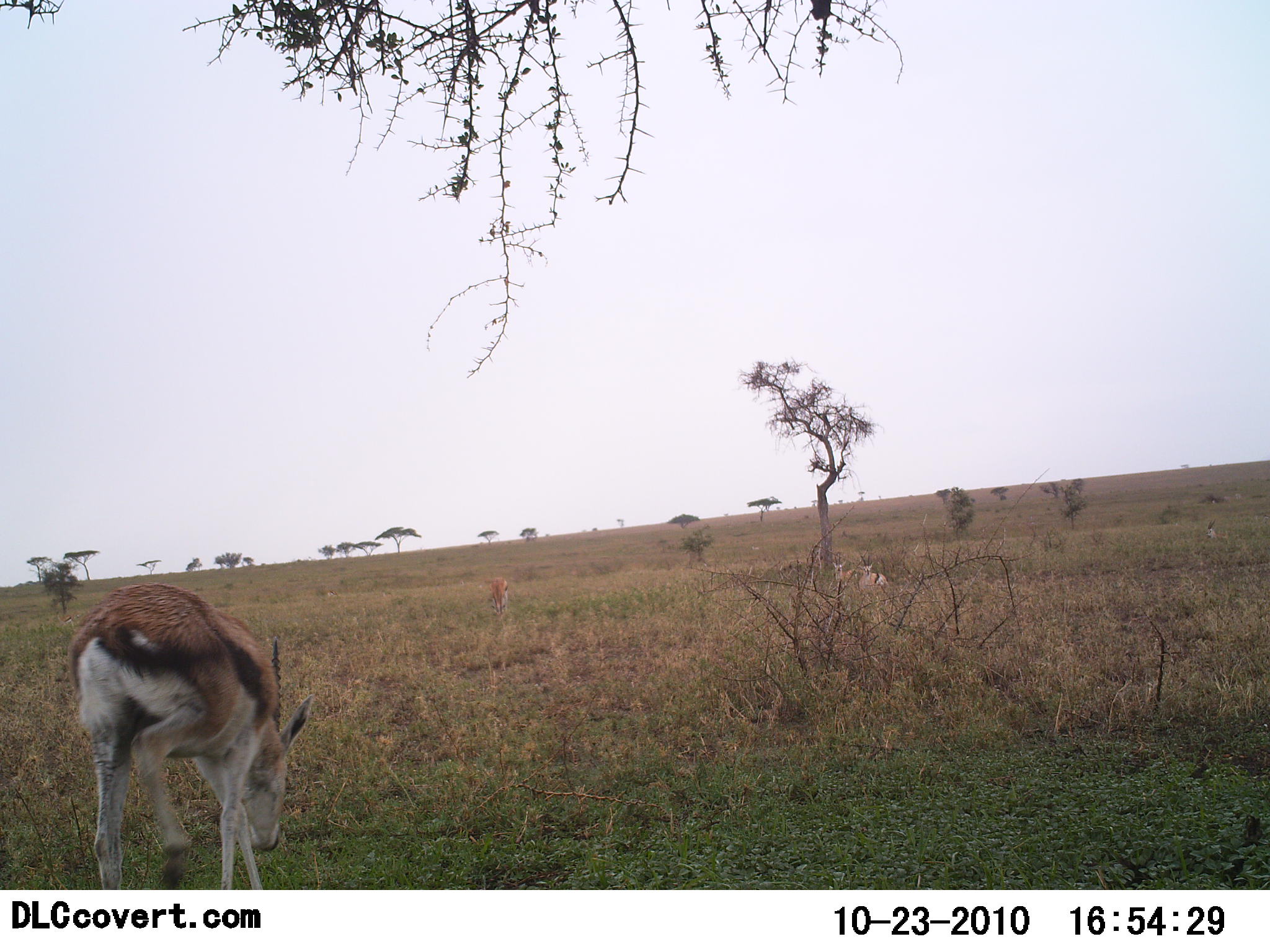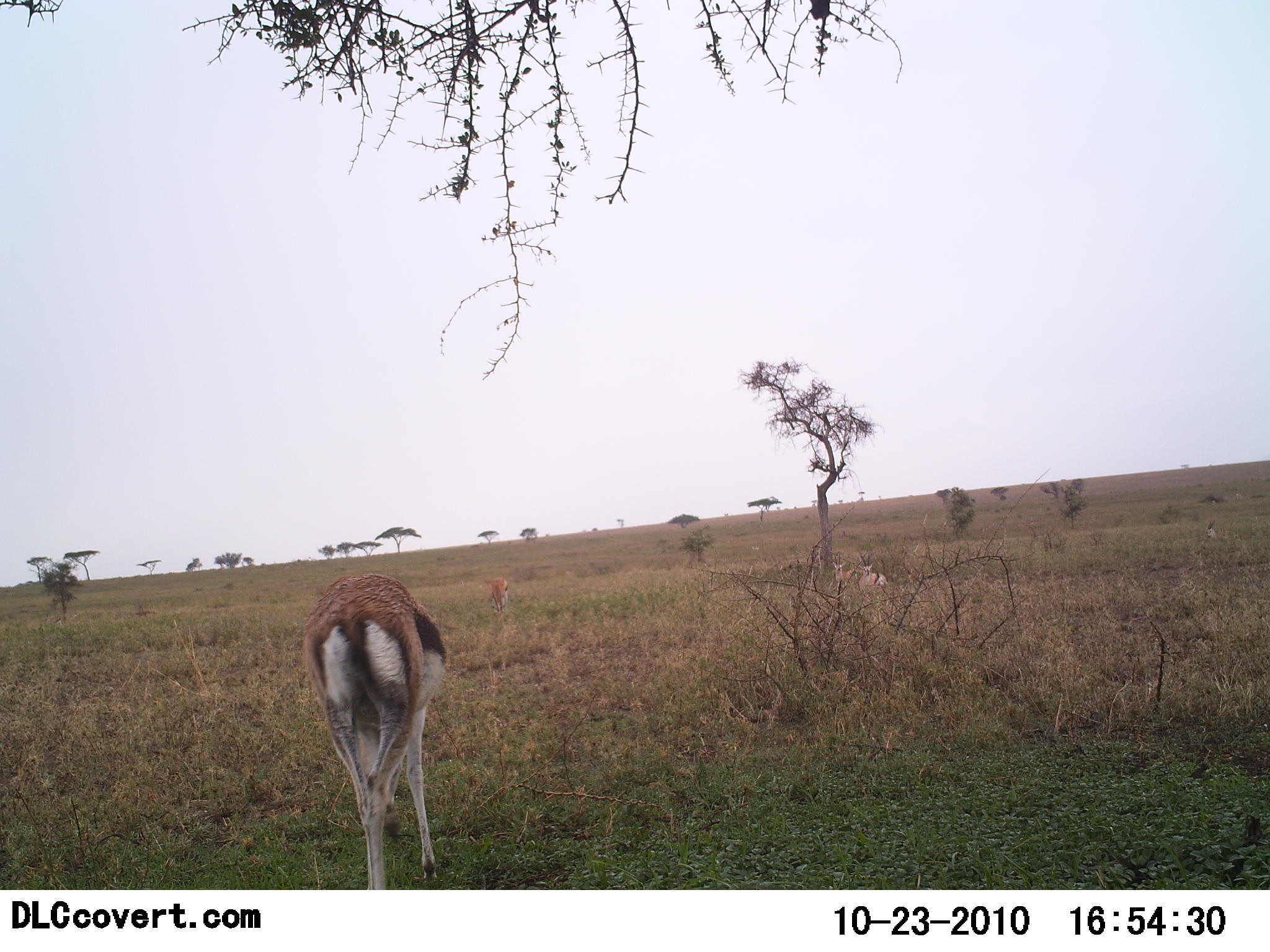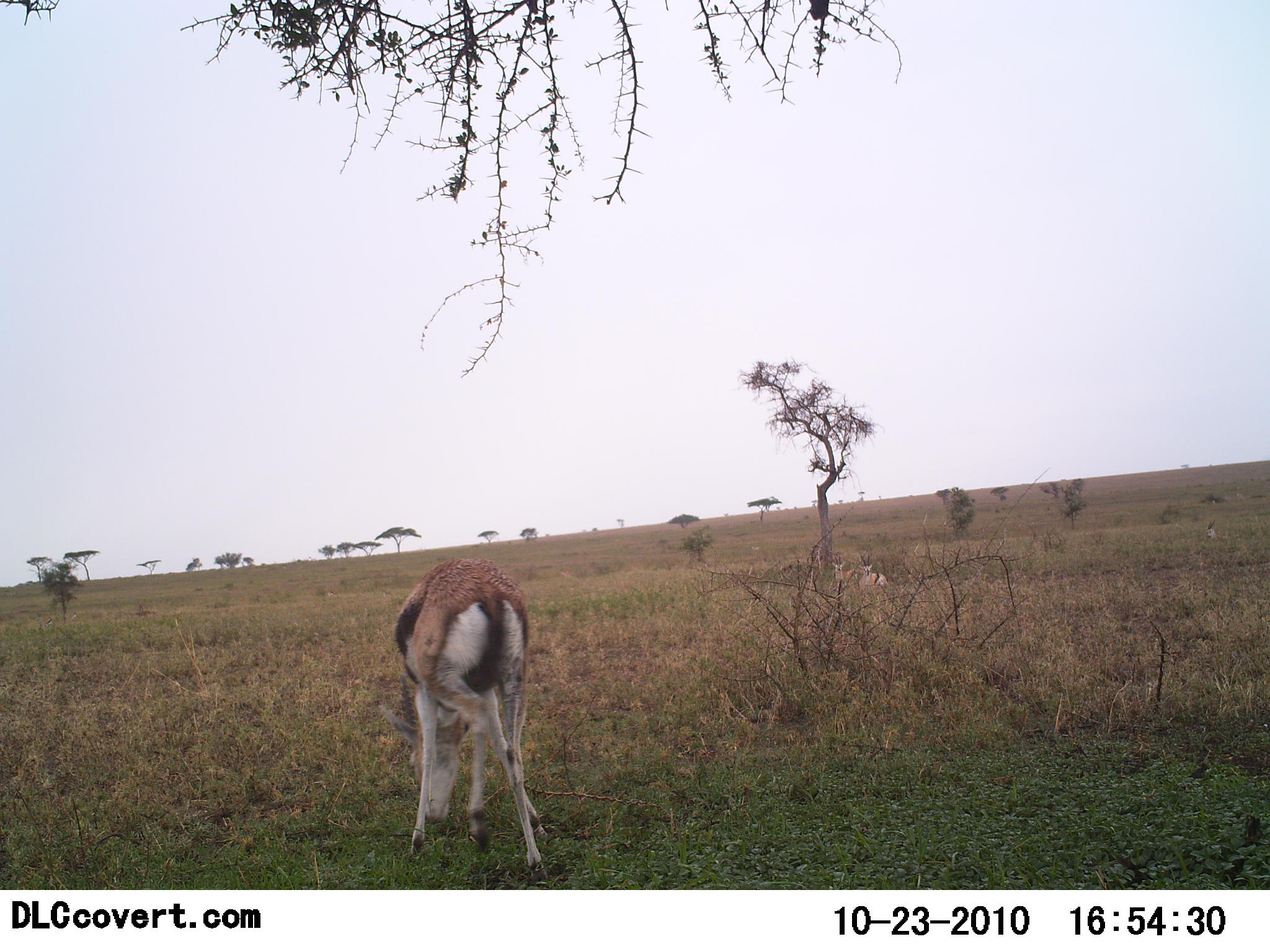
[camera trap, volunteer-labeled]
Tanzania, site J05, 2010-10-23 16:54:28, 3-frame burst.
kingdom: Animalia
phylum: Chordata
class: Mammalia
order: Artiodactyla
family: Bovidae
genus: Eudorcas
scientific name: Eudorcas thomsonii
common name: thomson's gazelle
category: gazellethomsons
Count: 1.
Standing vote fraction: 13%.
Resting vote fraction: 20%.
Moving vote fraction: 40%.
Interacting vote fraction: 0%.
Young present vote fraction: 0%.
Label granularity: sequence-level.